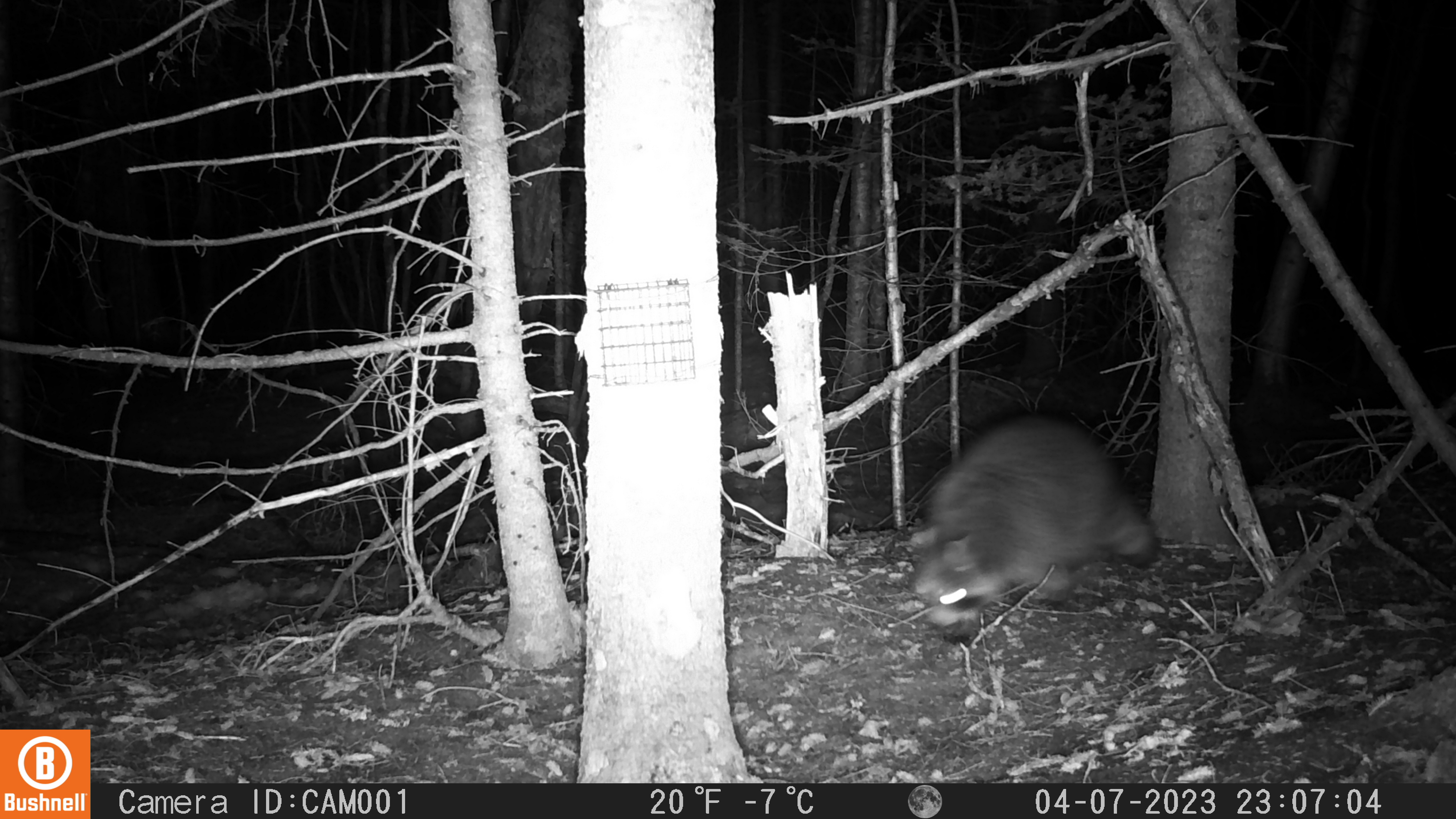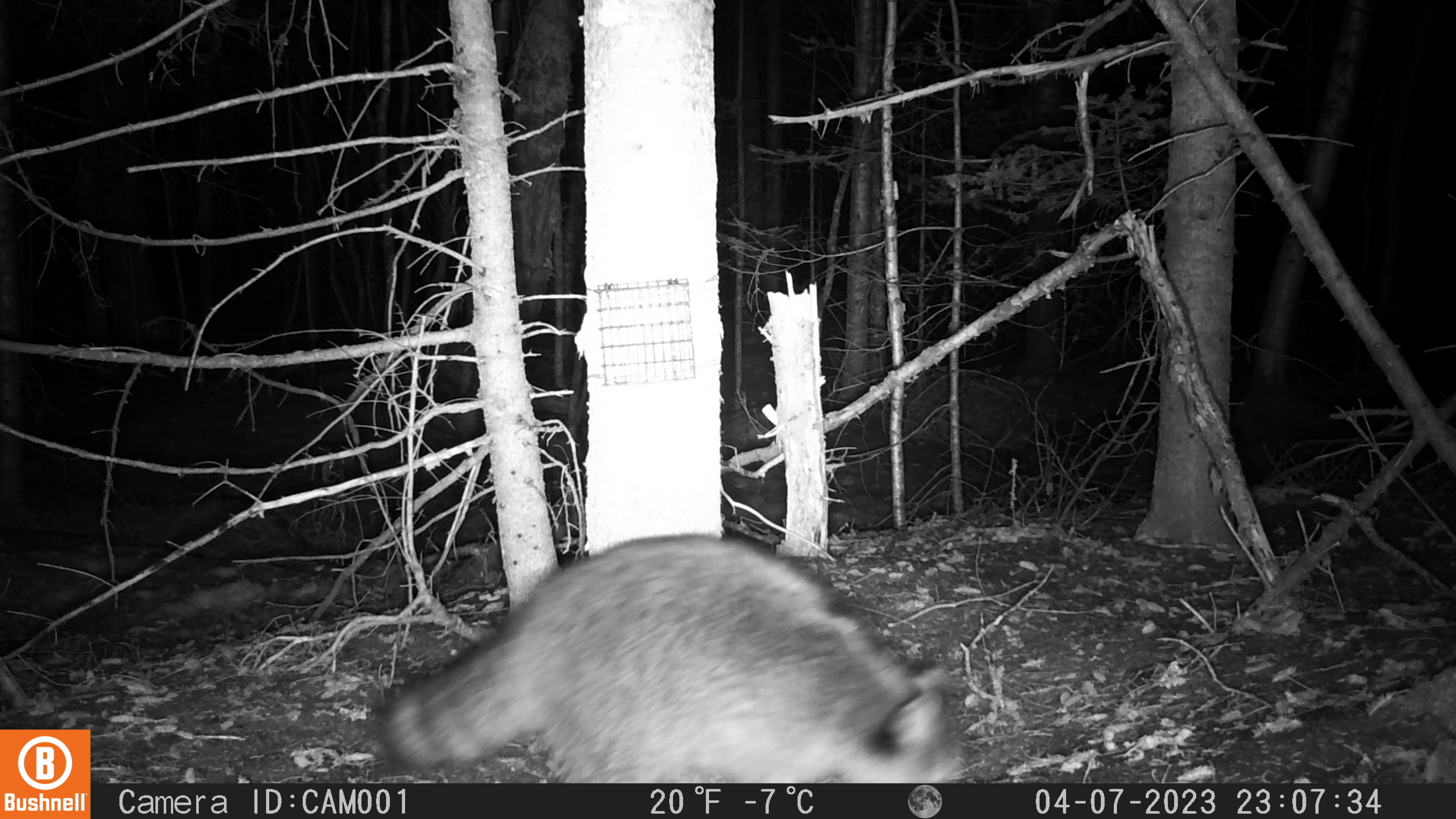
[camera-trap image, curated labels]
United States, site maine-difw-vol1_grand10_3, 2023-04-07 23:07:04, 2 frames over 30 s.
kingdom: Animalia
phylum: Chordata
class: Mammalia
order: Carnivora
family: Procyonidae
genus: Procyon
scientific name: Procyon lotor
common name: raccoon